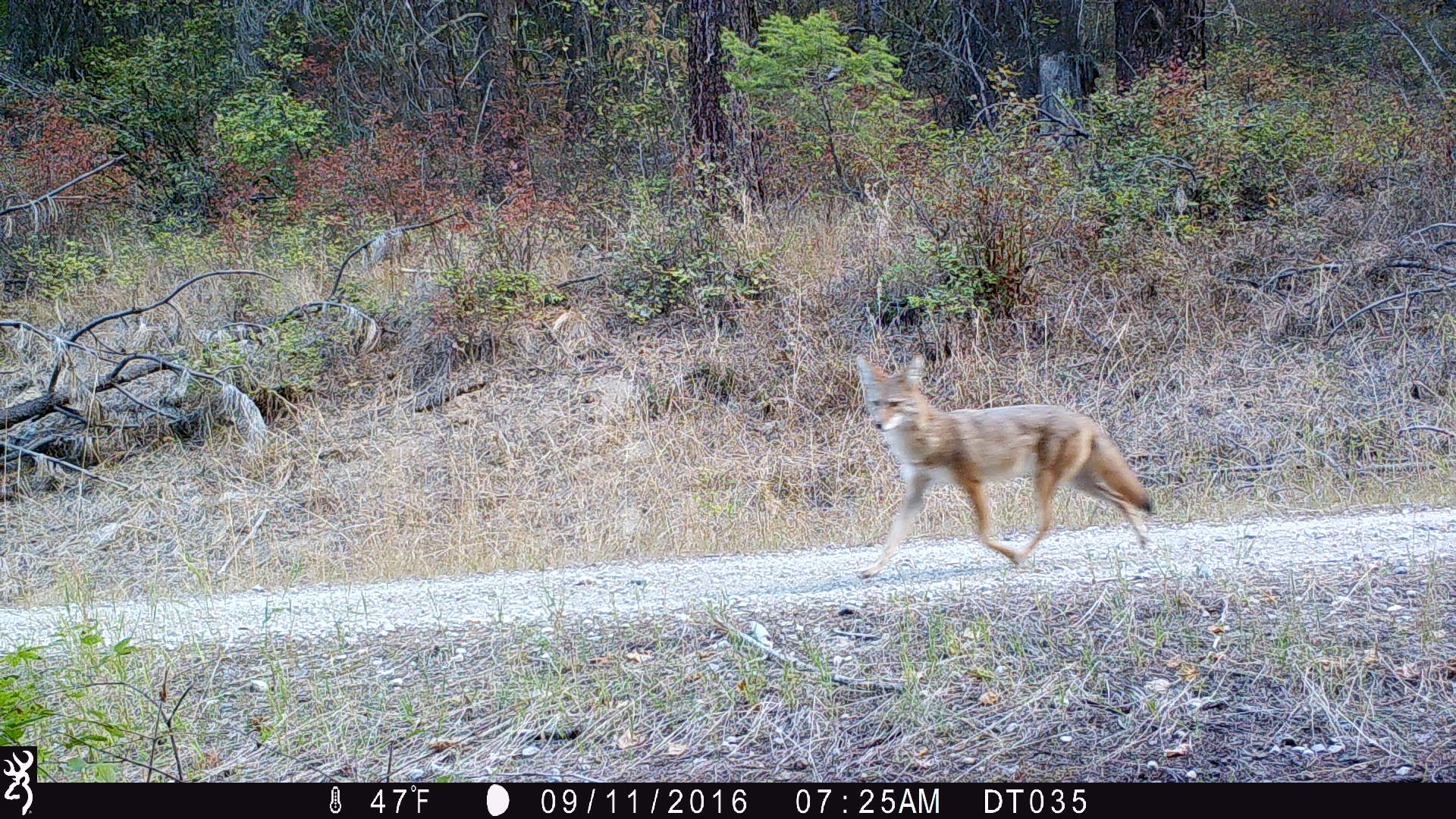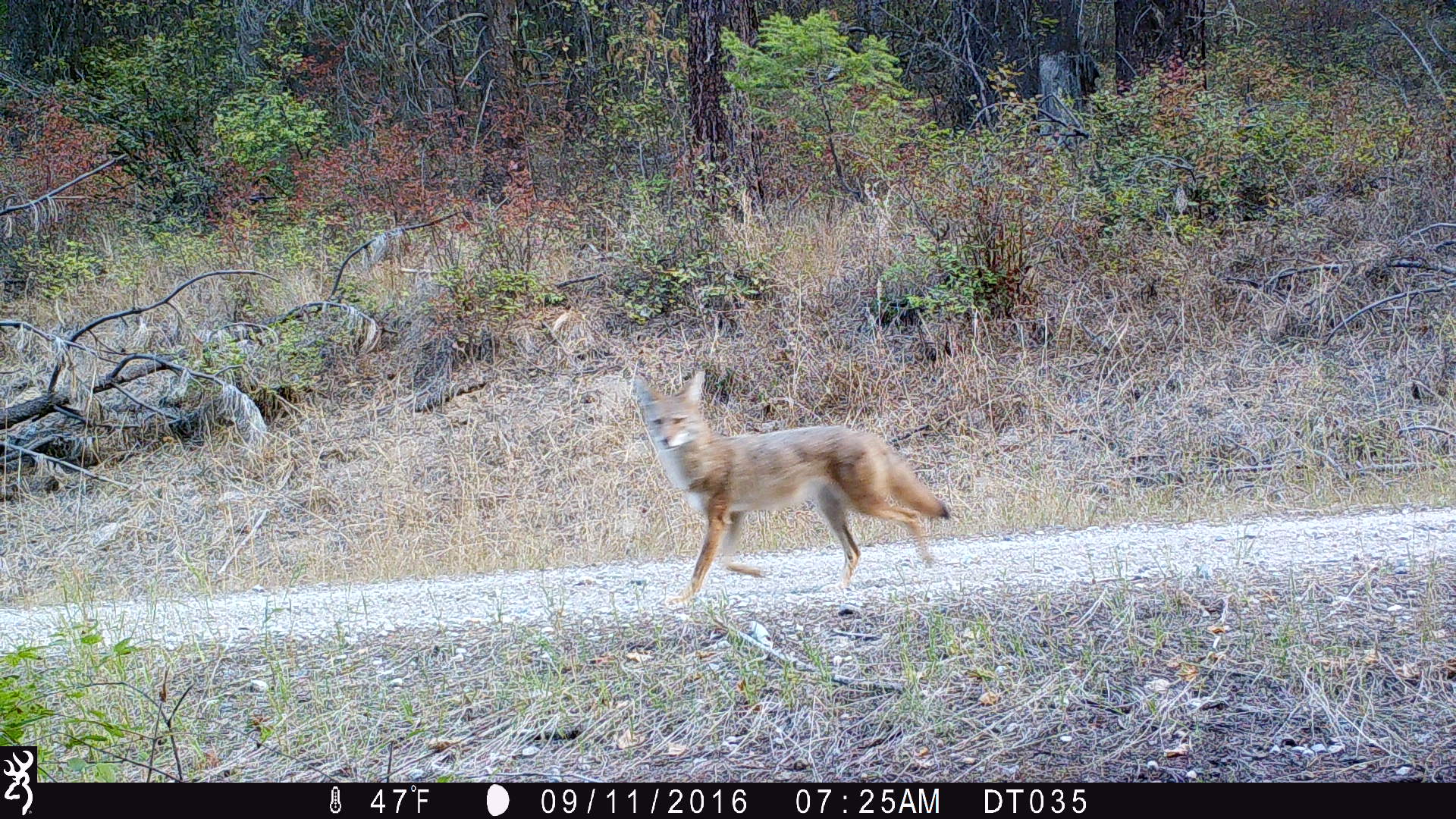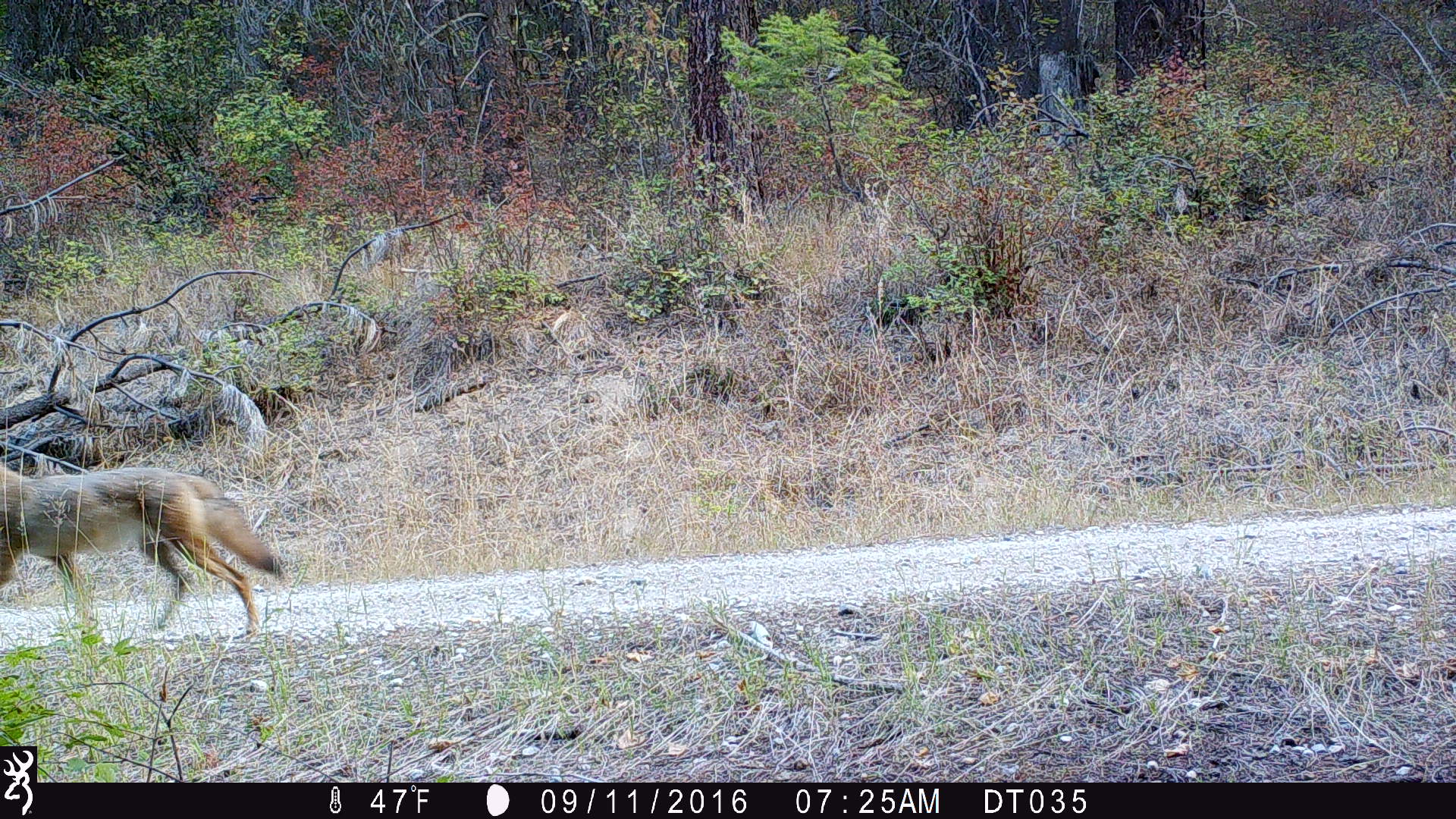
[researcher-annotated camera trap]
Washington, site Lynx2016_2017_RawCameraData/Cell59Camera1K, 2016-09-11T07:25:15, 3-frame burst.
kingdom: Animalia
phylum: Chordata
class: Mammalia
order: Carnivora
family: Canidae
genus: Canis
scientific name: Canis latrans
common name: coyote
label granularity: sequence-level